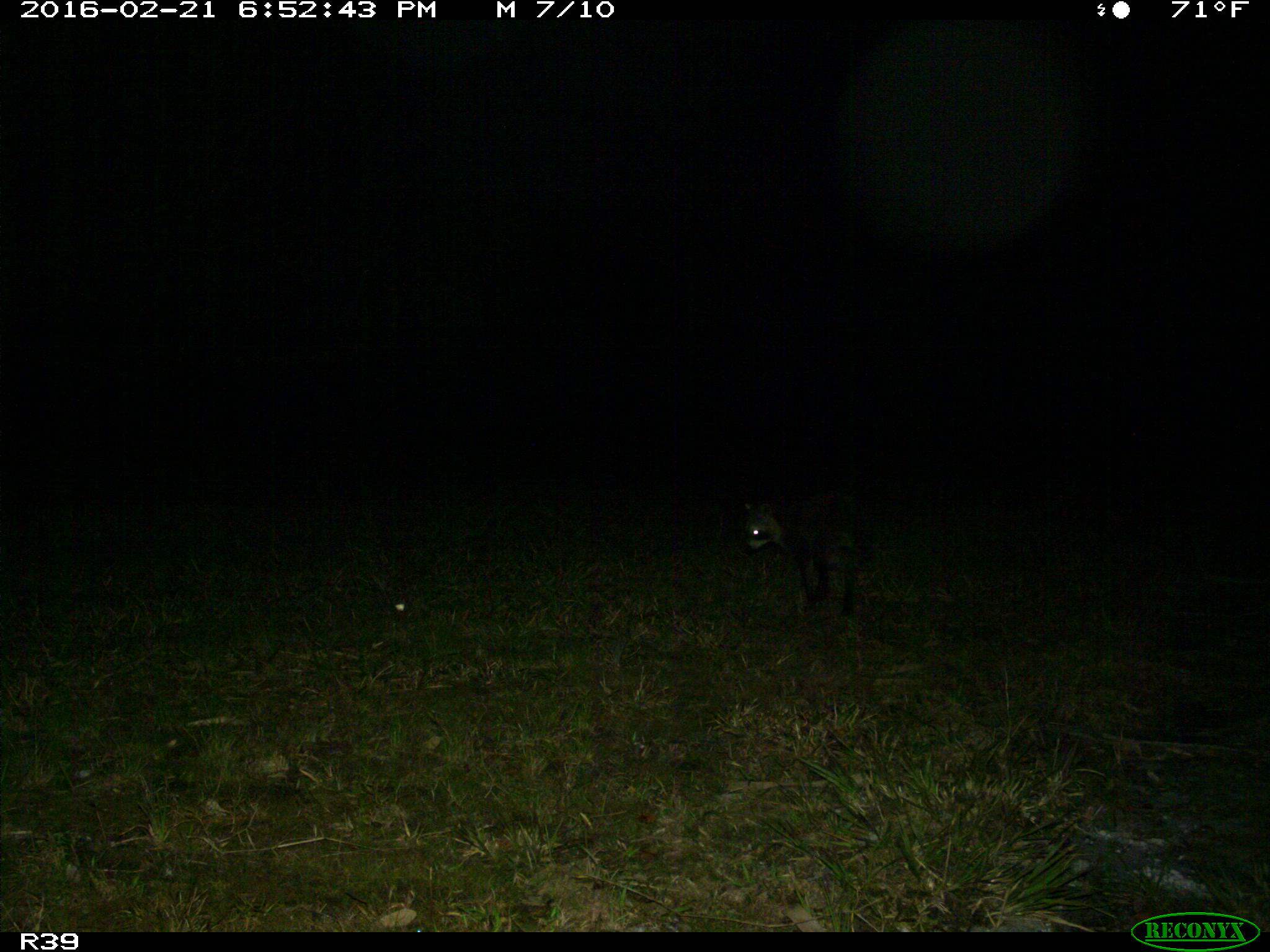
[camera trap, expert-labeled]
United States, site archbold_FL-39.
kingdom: Animalia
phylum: Chordata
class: Mammalia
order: Carnivora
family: Procyonidae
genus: Procyon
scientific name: Procyon lotor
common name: common raccoon